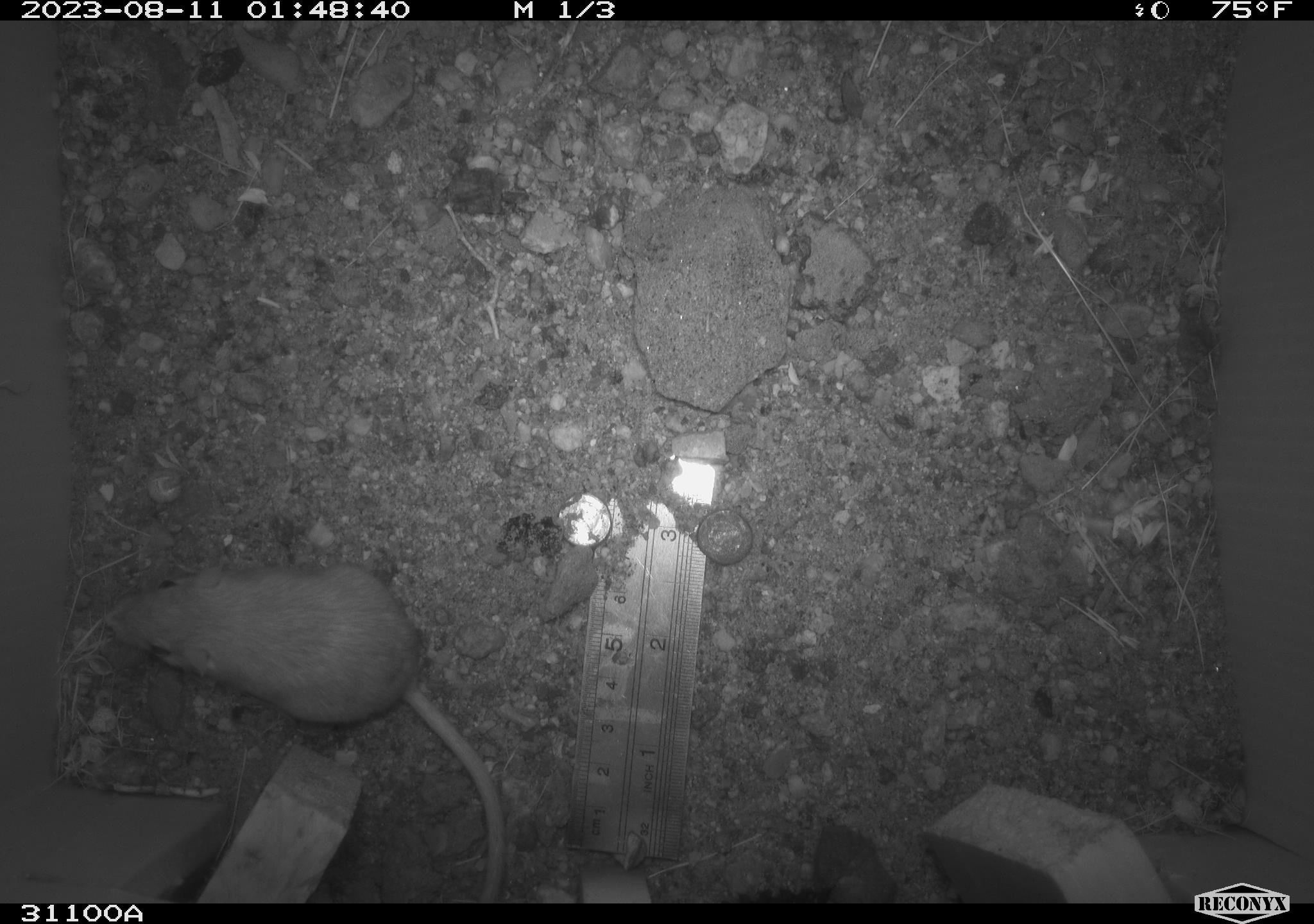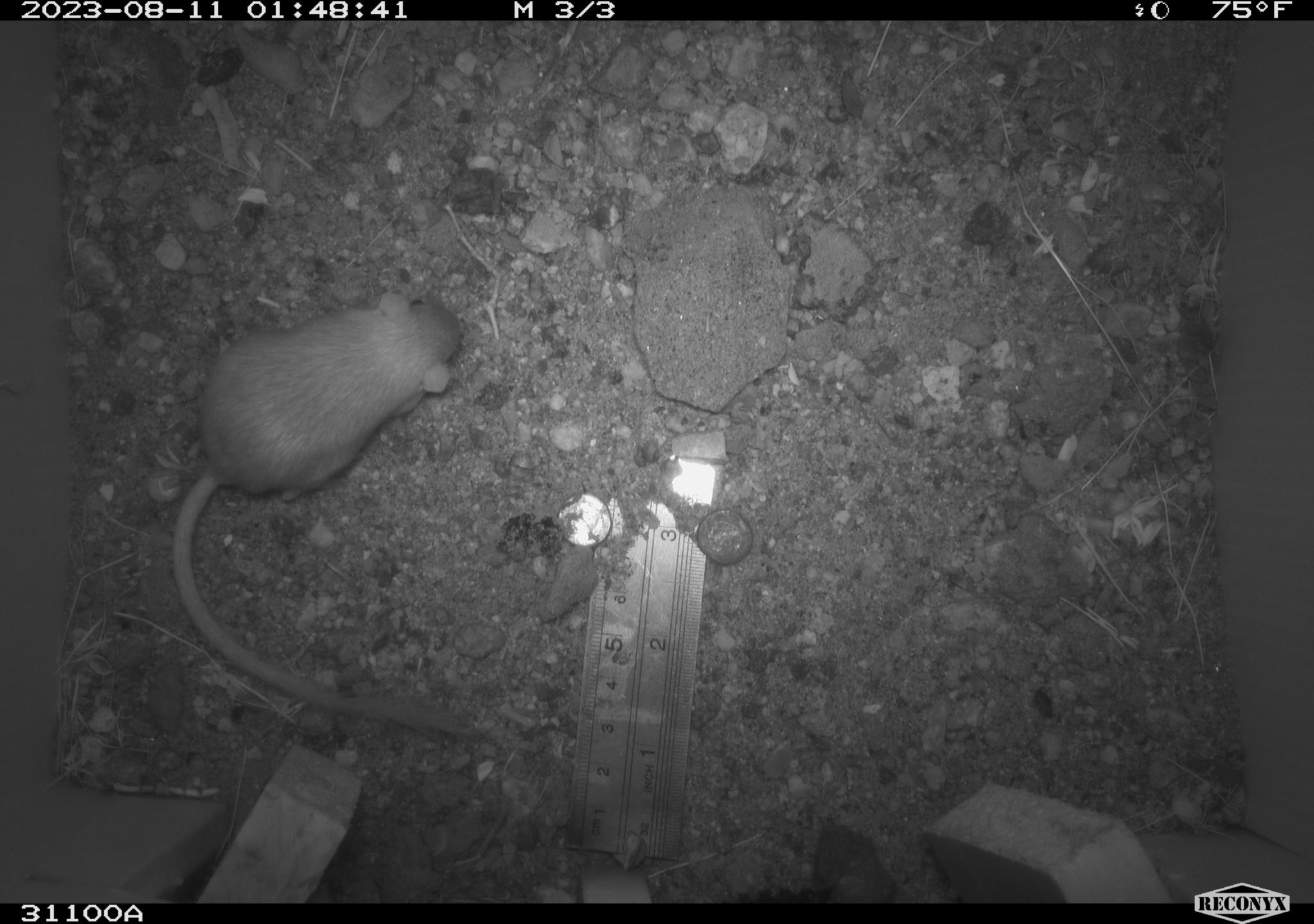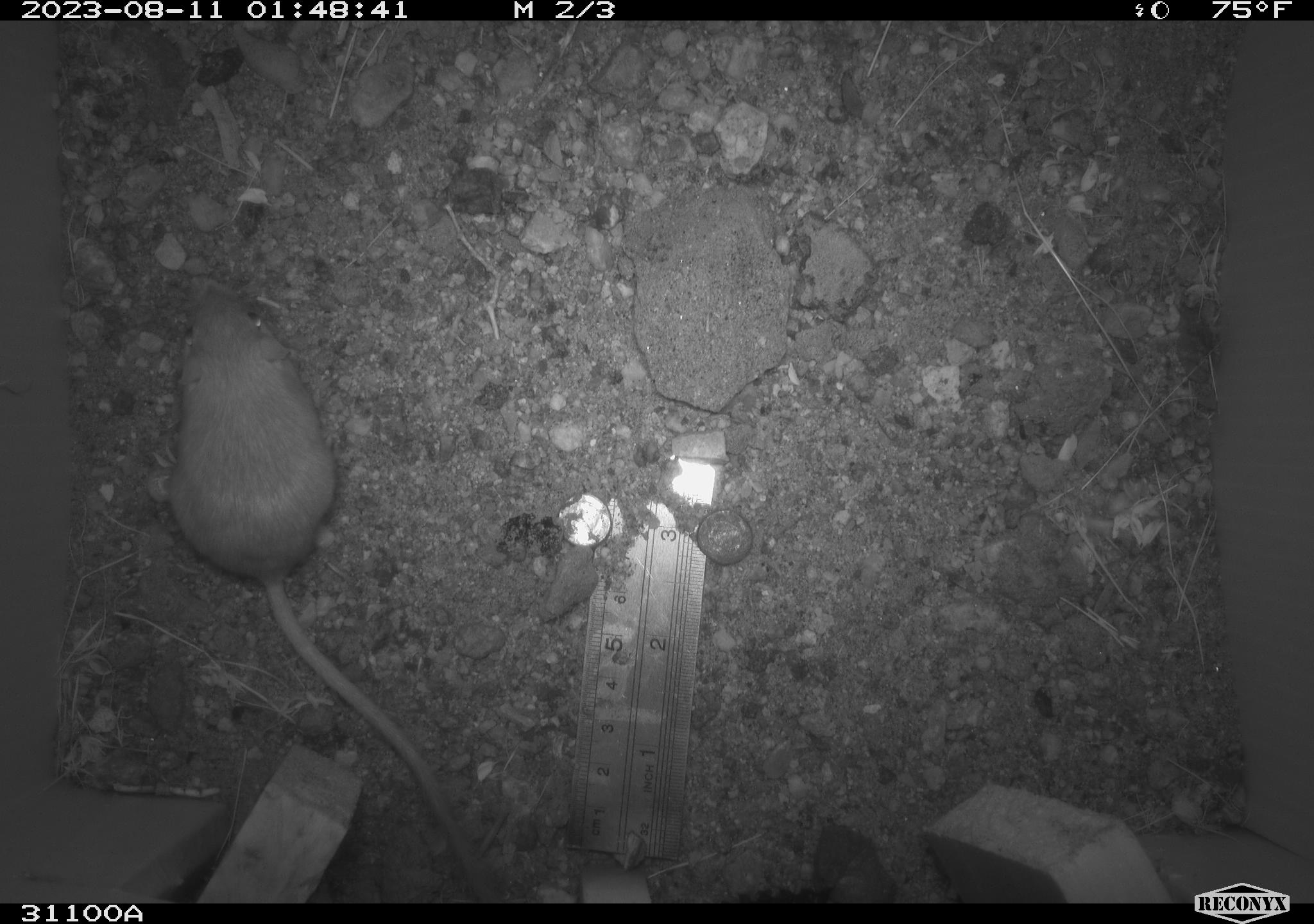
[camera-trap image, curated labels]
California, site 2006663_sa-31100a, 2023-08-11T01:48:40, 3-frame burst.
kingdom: Animalia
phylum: Chordata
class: Mammalia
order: Rodentia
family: Heteromyidae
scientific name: Heteromyidae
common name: kangaroo rats and pocket mice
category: heteromyidae family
Heteromyidae family (kangaroo rats and pocket mice) (Heteromyidae).